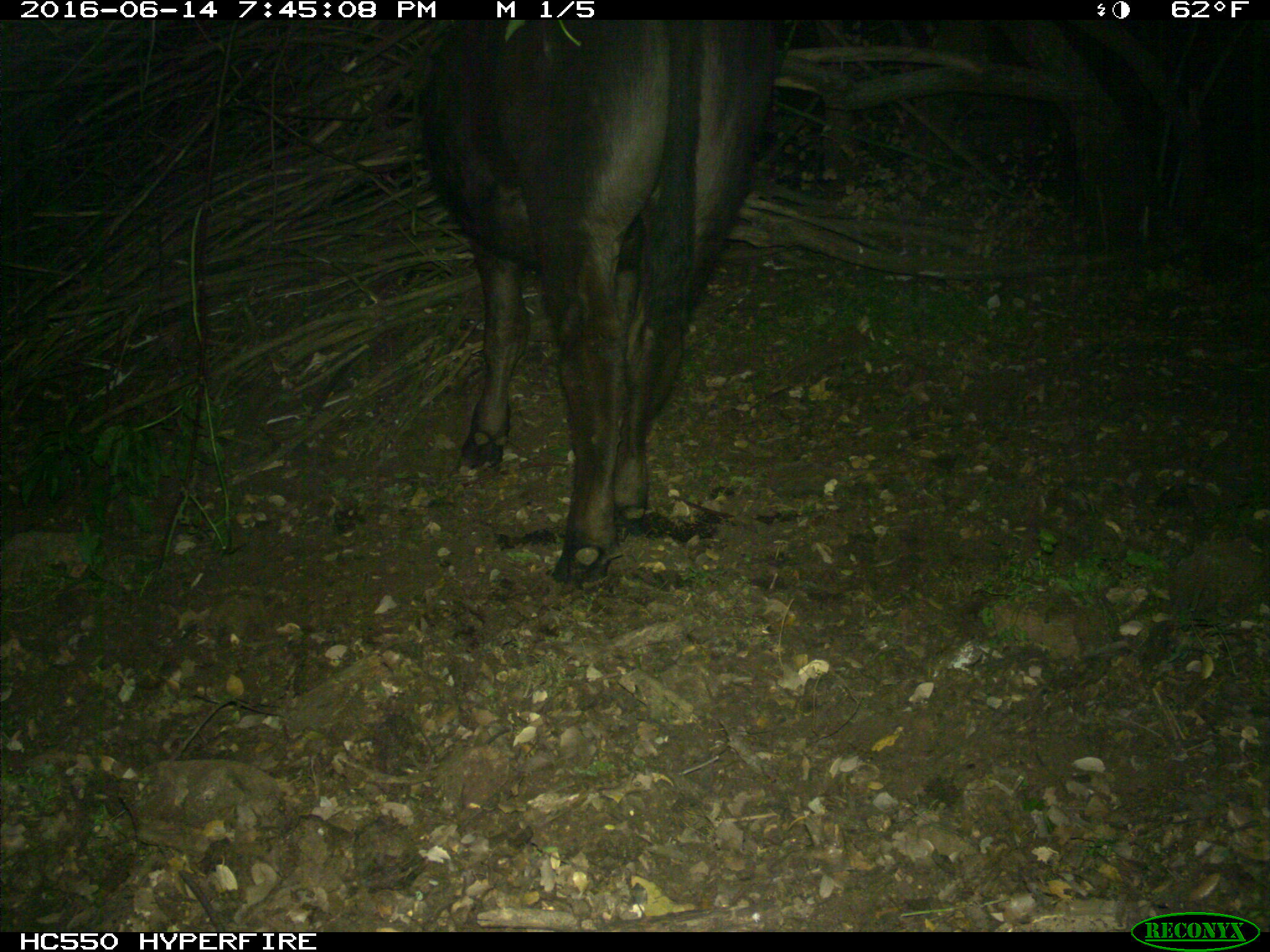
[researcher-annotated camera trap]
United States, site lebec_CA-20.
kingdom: Animalia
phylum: Chordata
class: Mammalia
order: Artiodactyla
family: Bovidae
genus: Bos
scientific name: Bos taurus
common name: domestic cow